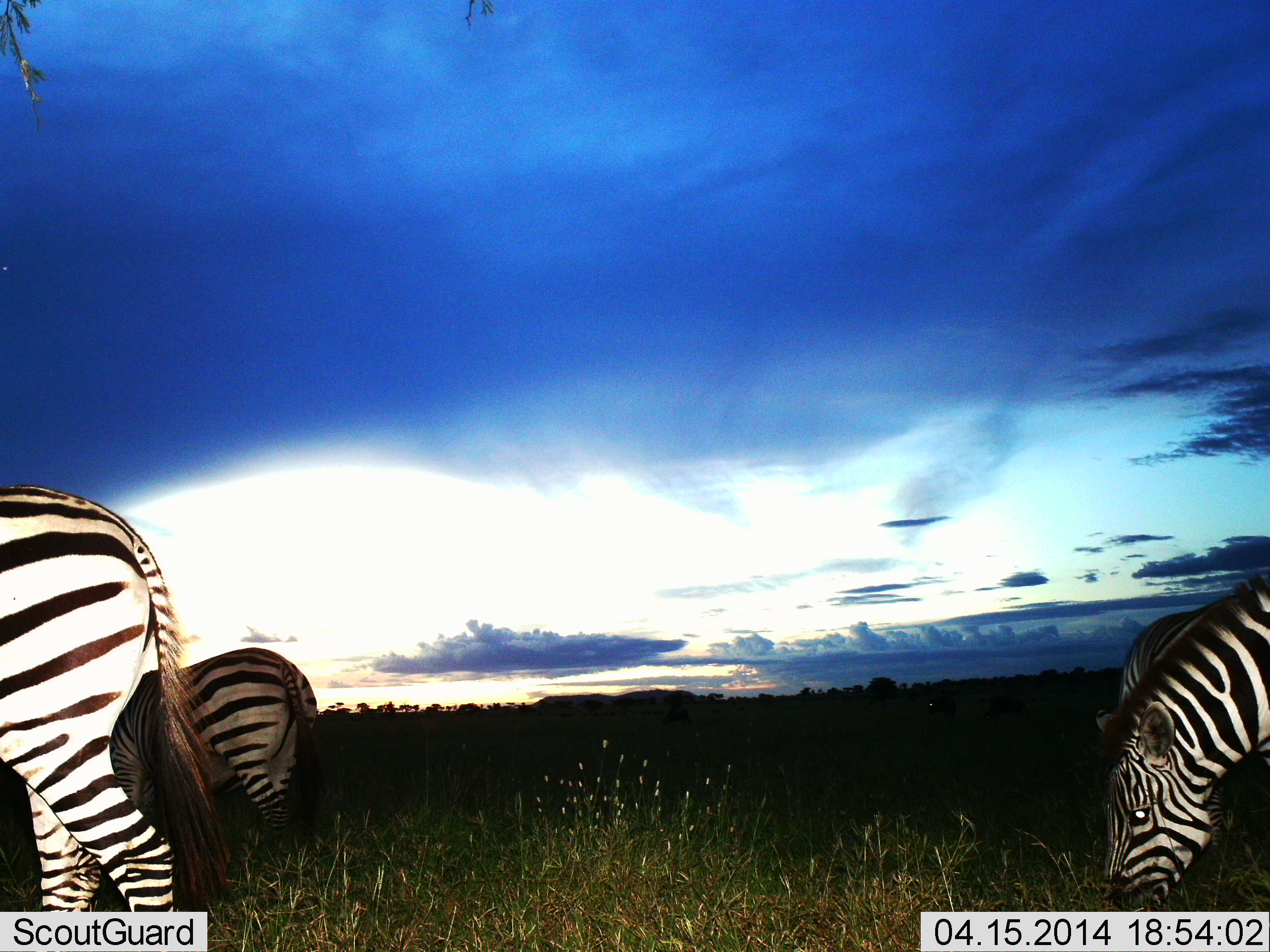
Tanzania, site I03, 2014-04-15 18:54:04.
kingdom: Animalia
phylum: Chordata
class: Mammalia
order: Perissodactyla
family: Equidae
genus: Equus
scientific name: Equus quagga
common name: plains zebra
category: zebra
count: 3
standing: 36%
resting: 0%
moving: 0%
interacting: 0%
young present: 0%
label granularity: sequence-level